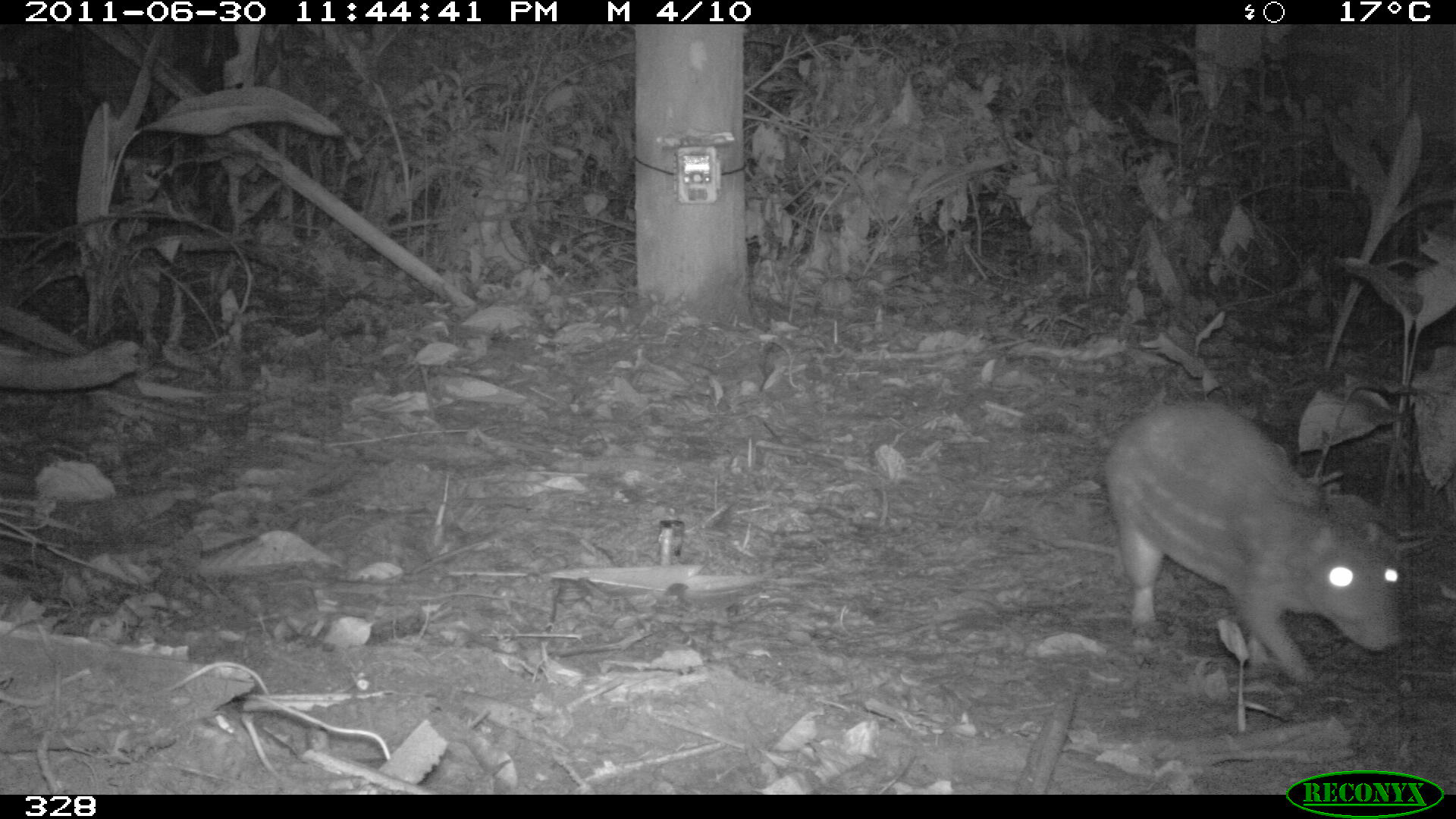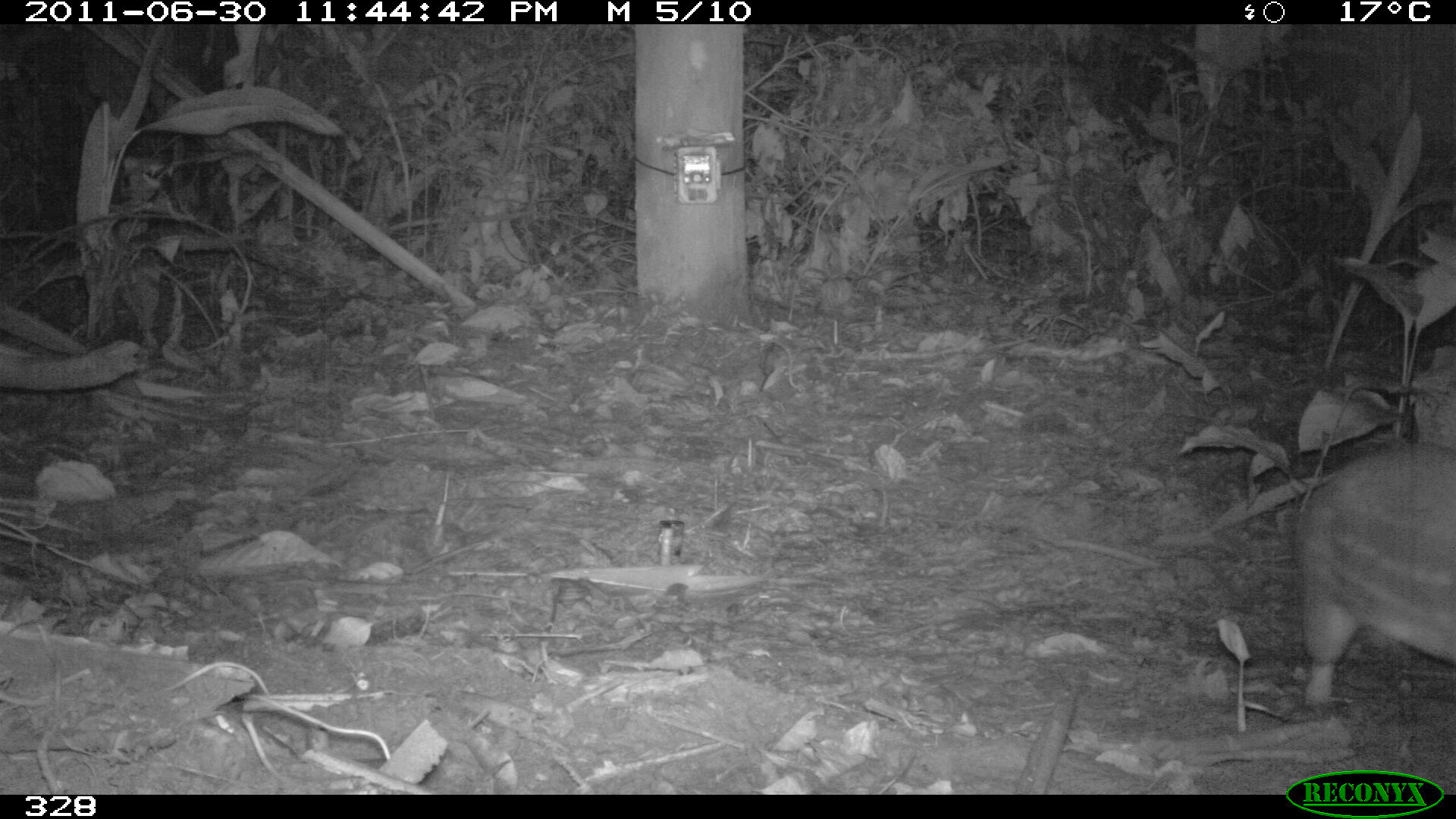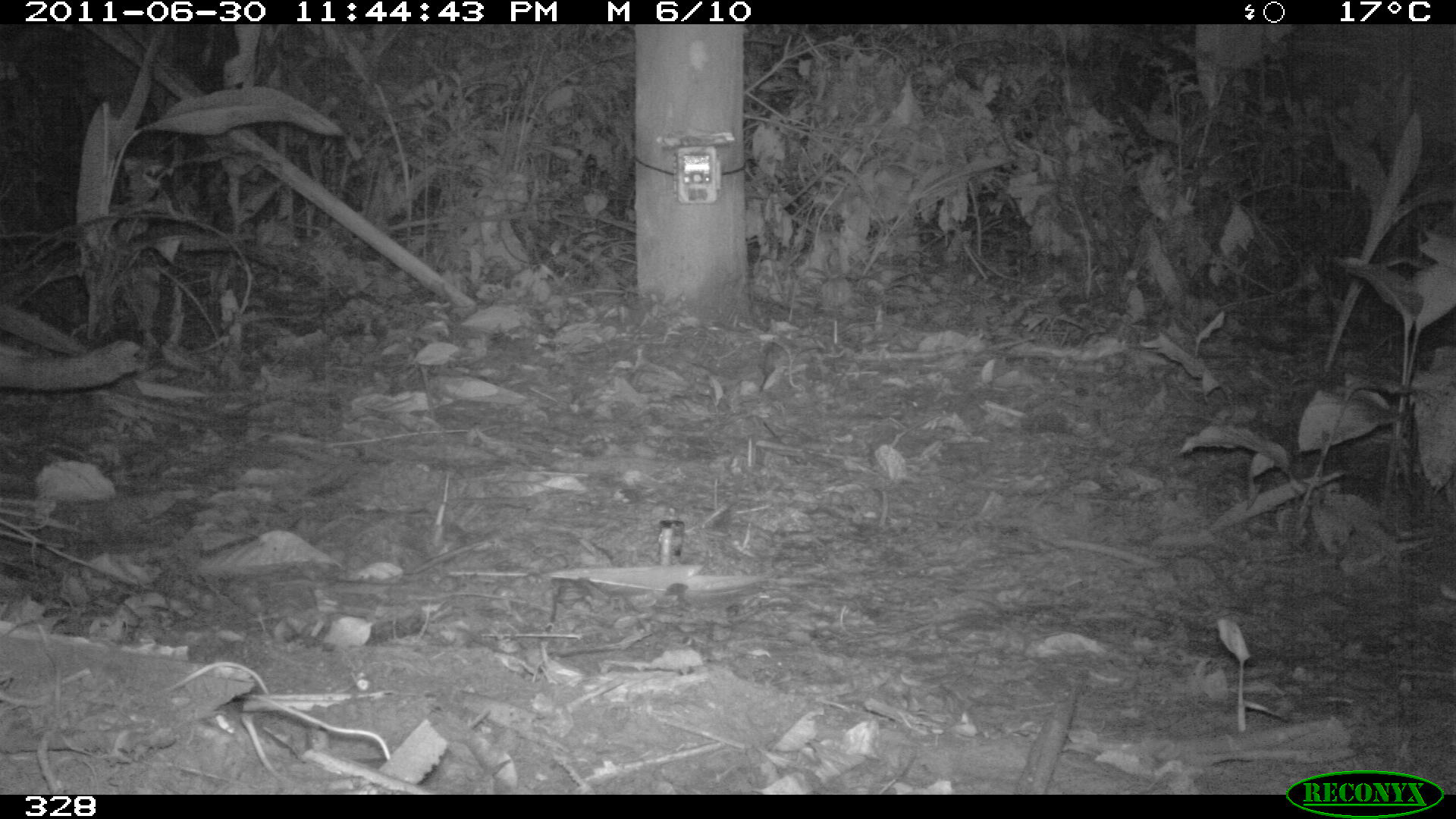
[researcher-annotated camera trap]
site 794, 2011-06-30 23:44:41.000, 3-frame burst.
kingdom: Animalia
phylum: Chordata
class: Mammalia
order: Rodentia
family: Cuniculidae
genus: Cuniculus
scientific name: Cuniculus paca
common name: spotted paca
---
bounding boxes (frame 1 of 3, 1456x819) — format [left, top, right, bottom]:
cuniculus paca: [1106, 397, 1399, 679]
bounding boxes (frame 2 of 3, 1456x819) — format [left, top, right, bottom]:
cuniculus paca: [1293, 446, 1456, 702]